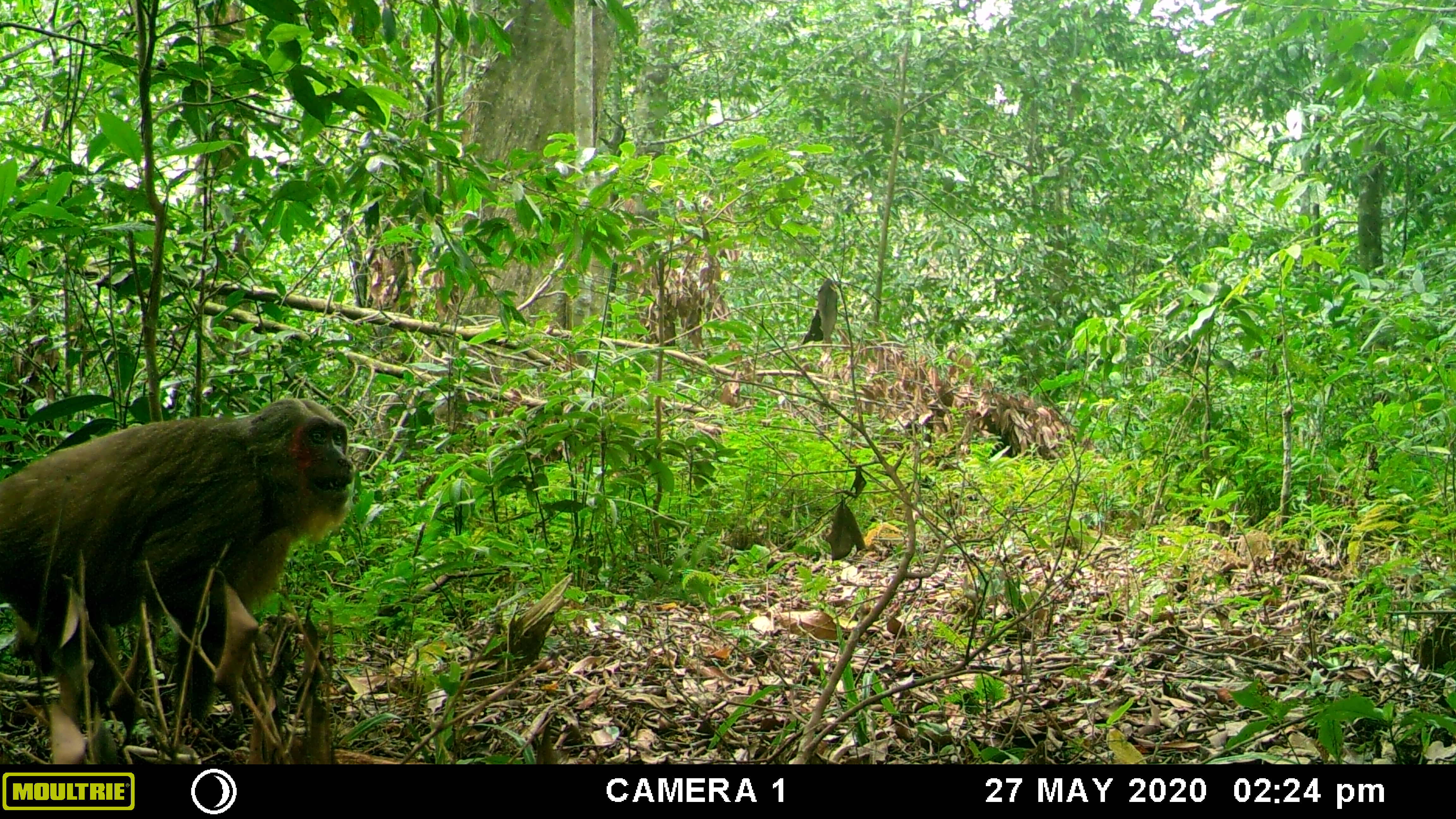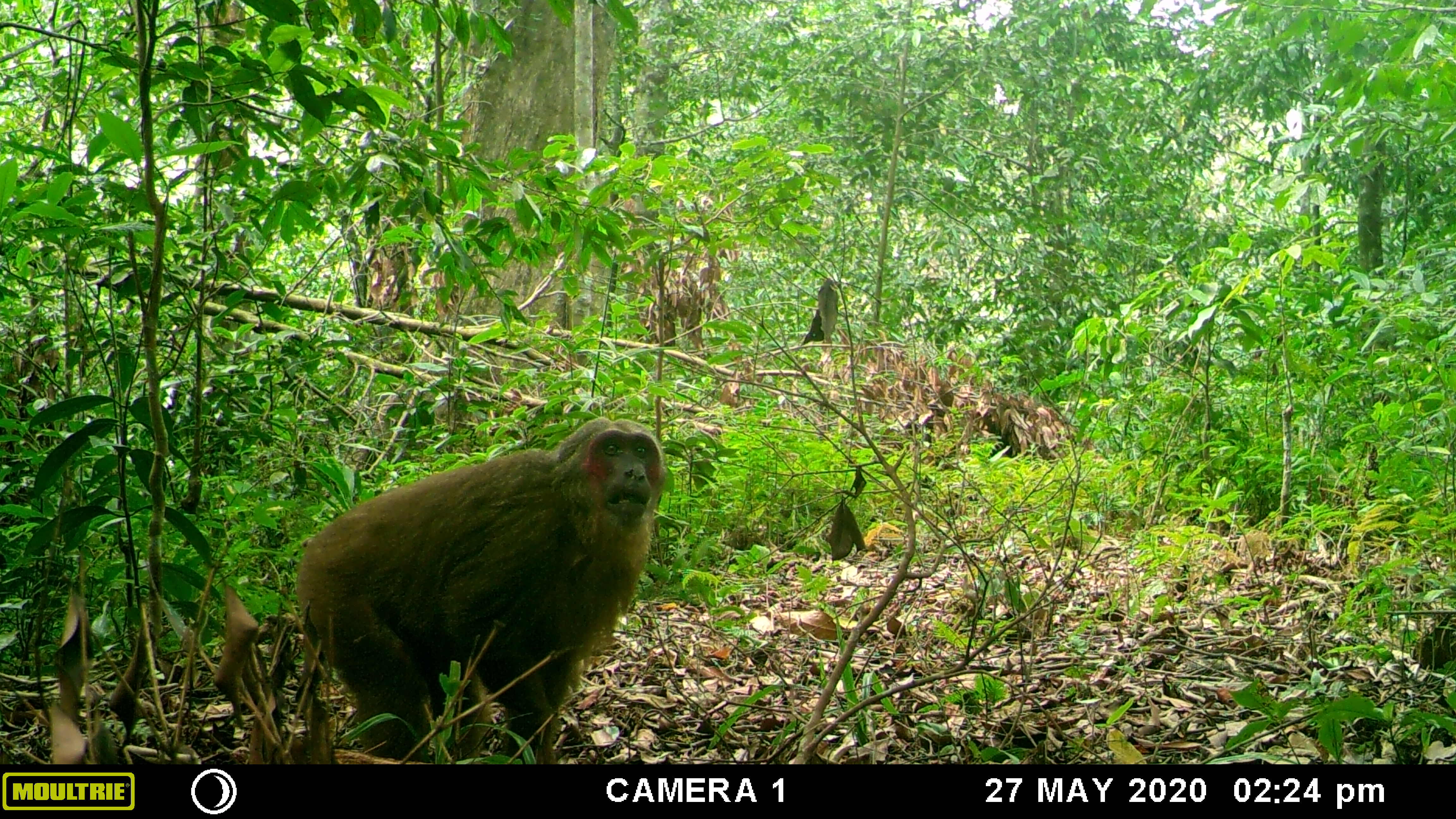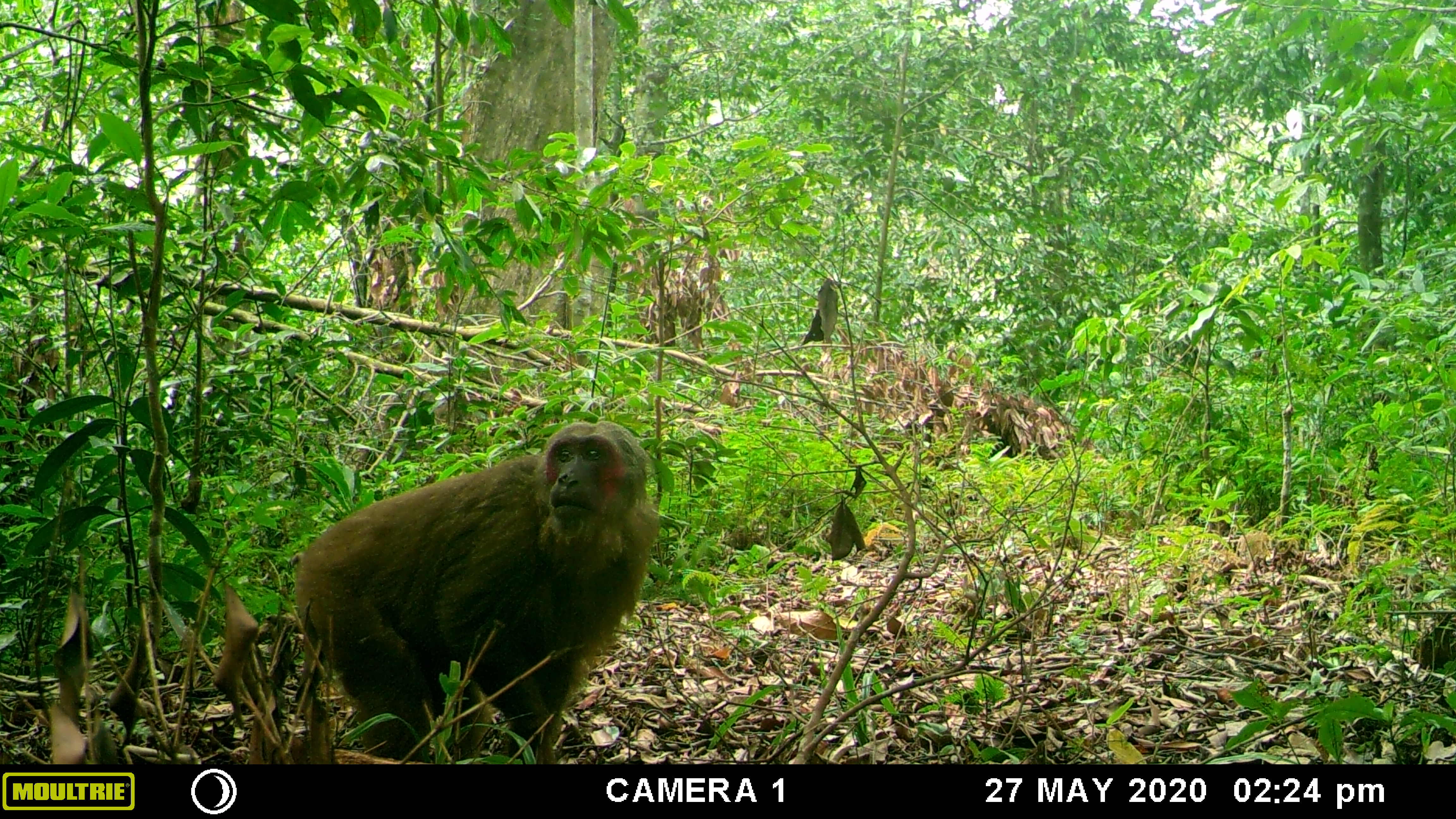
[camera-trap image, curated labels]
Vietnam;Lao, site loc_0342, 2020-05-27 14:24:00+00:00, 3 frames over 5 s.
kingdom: Animalia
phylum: Chordata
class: Mammalia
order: Primates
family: Cercopithecidae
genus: Macaca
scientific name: Macaca arctoides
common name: stump-tailed macaque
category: stump tailed macaque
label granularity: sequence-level